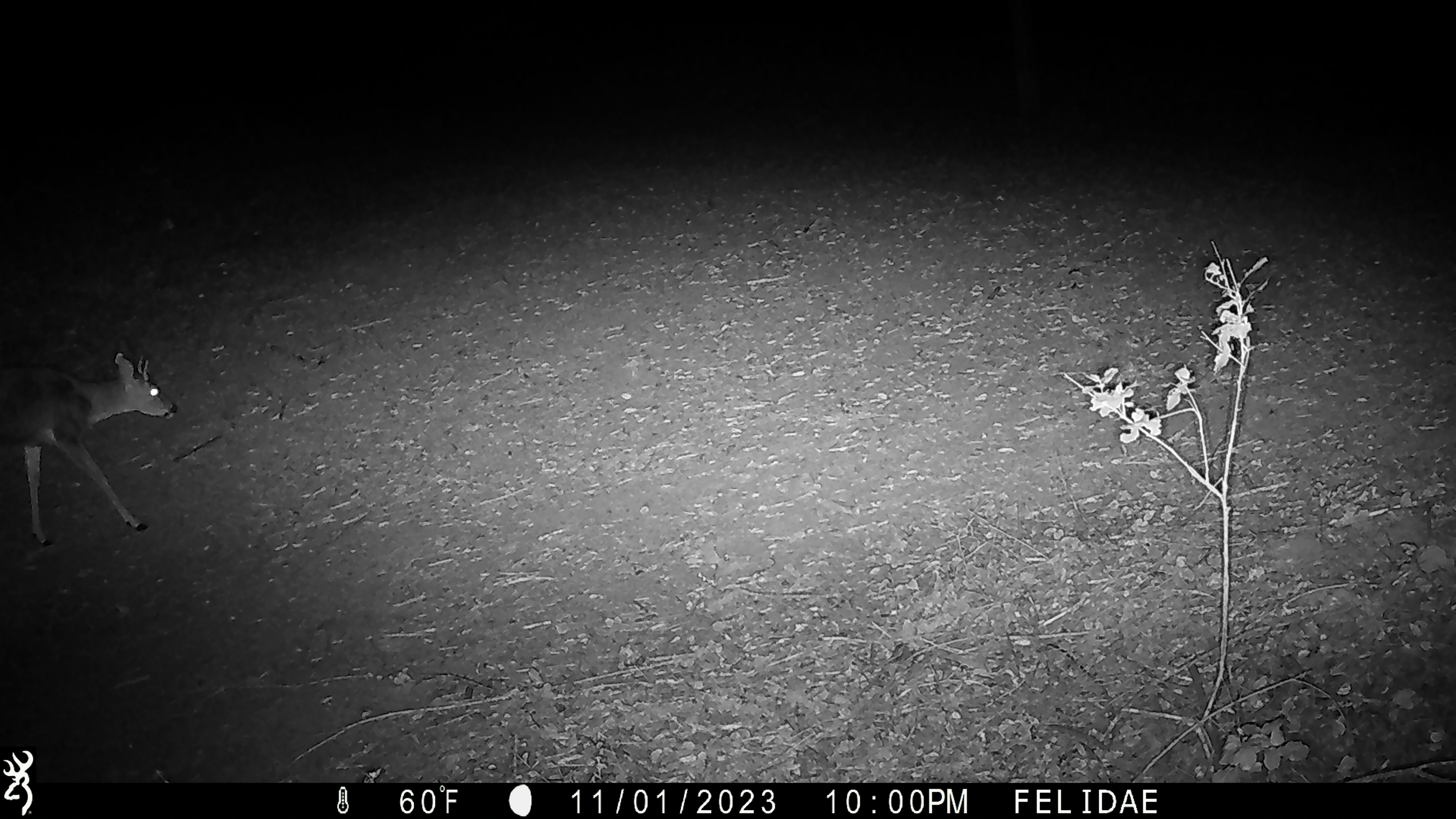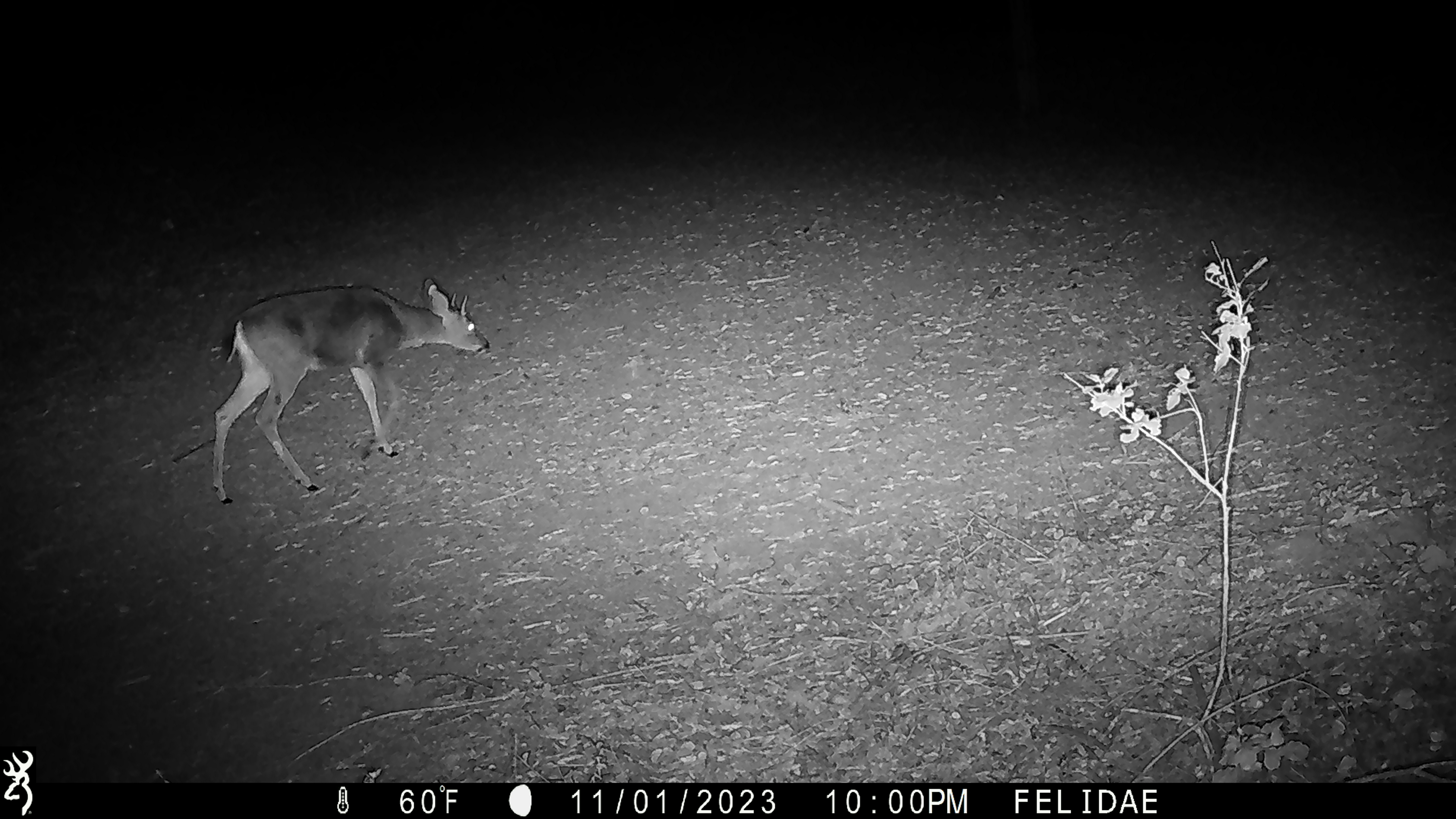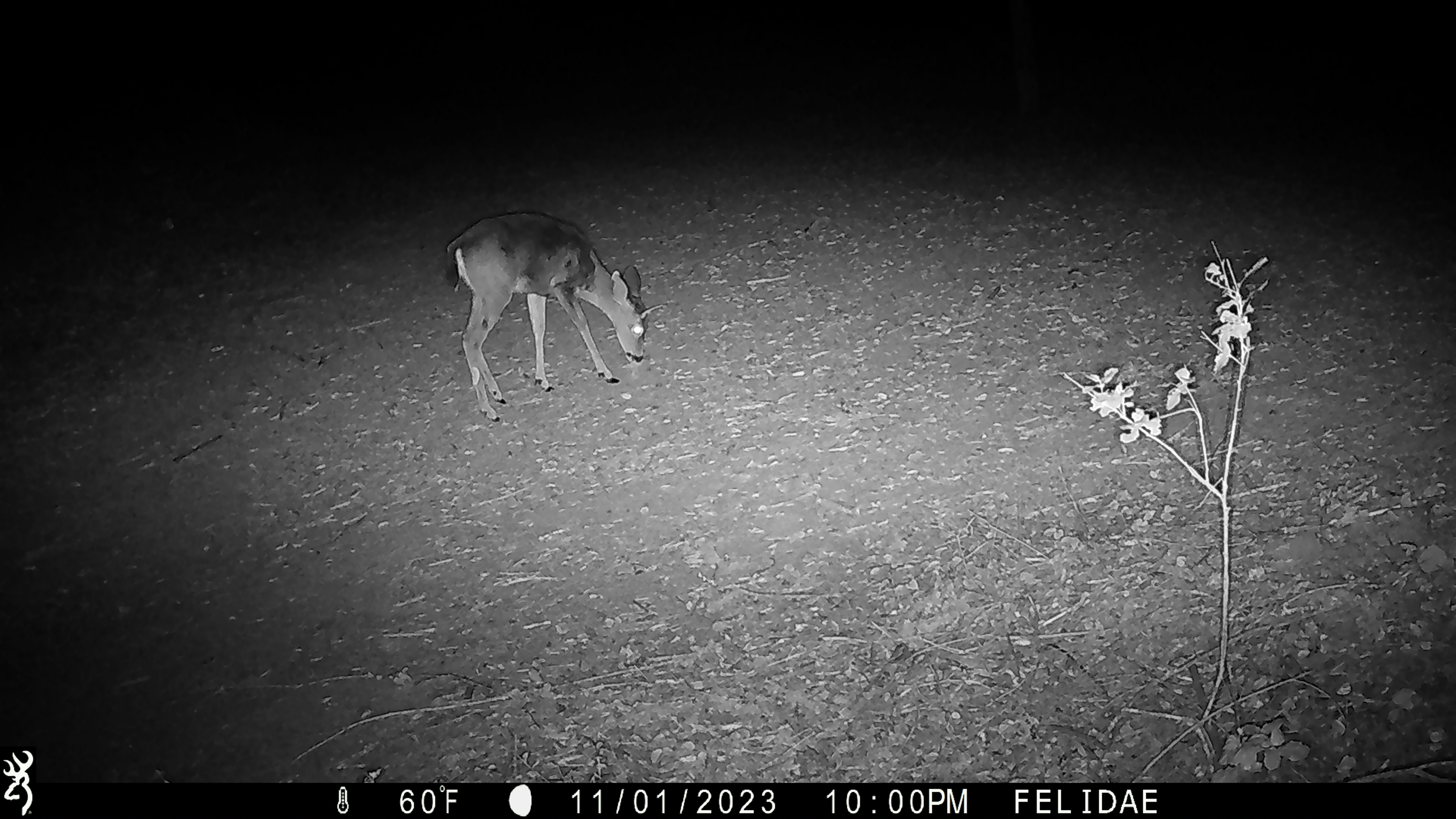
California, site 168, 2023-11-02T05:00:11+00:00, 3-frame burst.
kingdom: Animalia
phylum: Chordata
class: Mammalia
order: Artiodactyla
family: Cervidae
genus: Odocoileus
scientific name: Odocoileus hemionus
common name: mule deer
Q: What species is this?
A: Mule deer (Odocoileus hemionus).